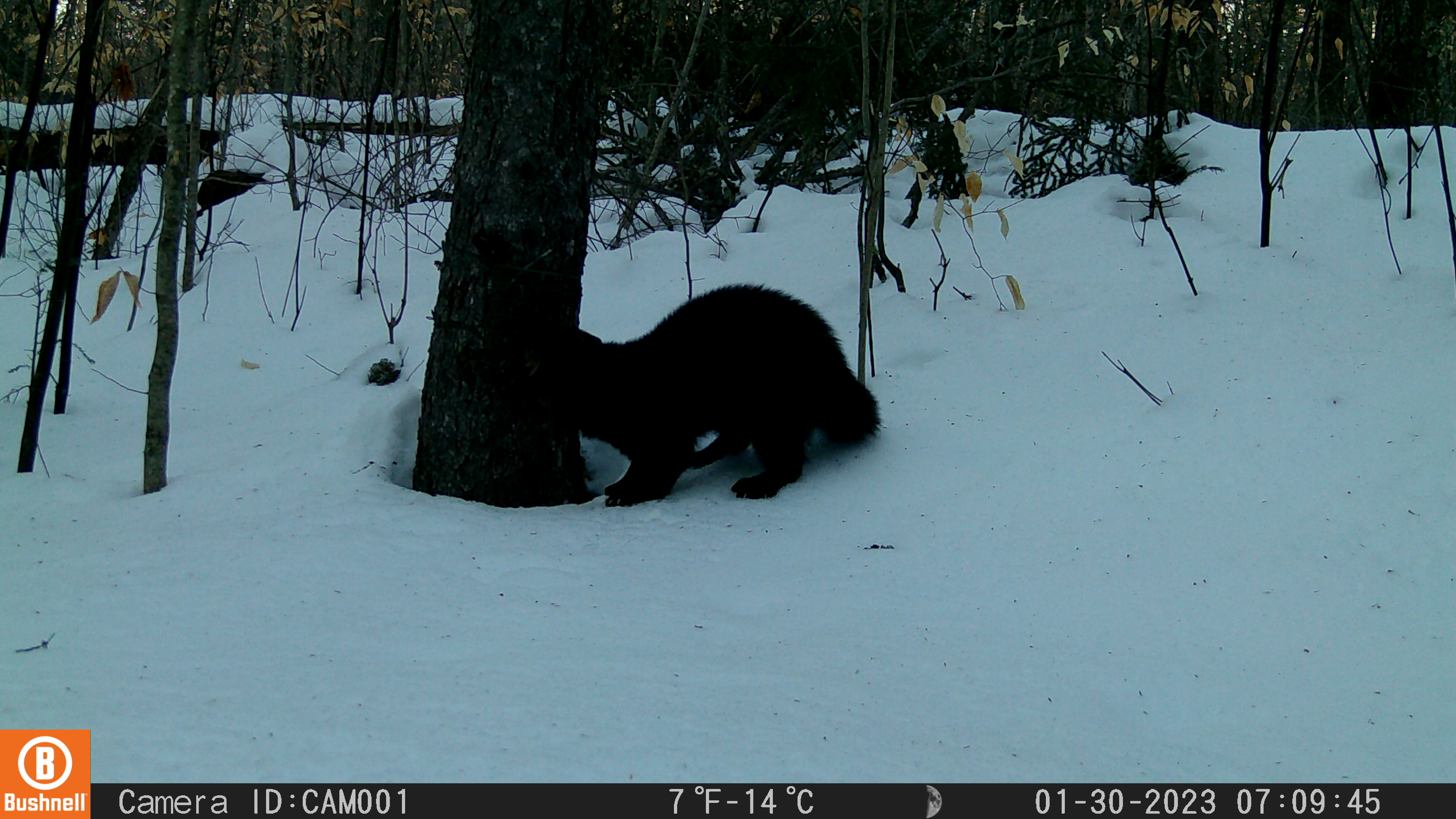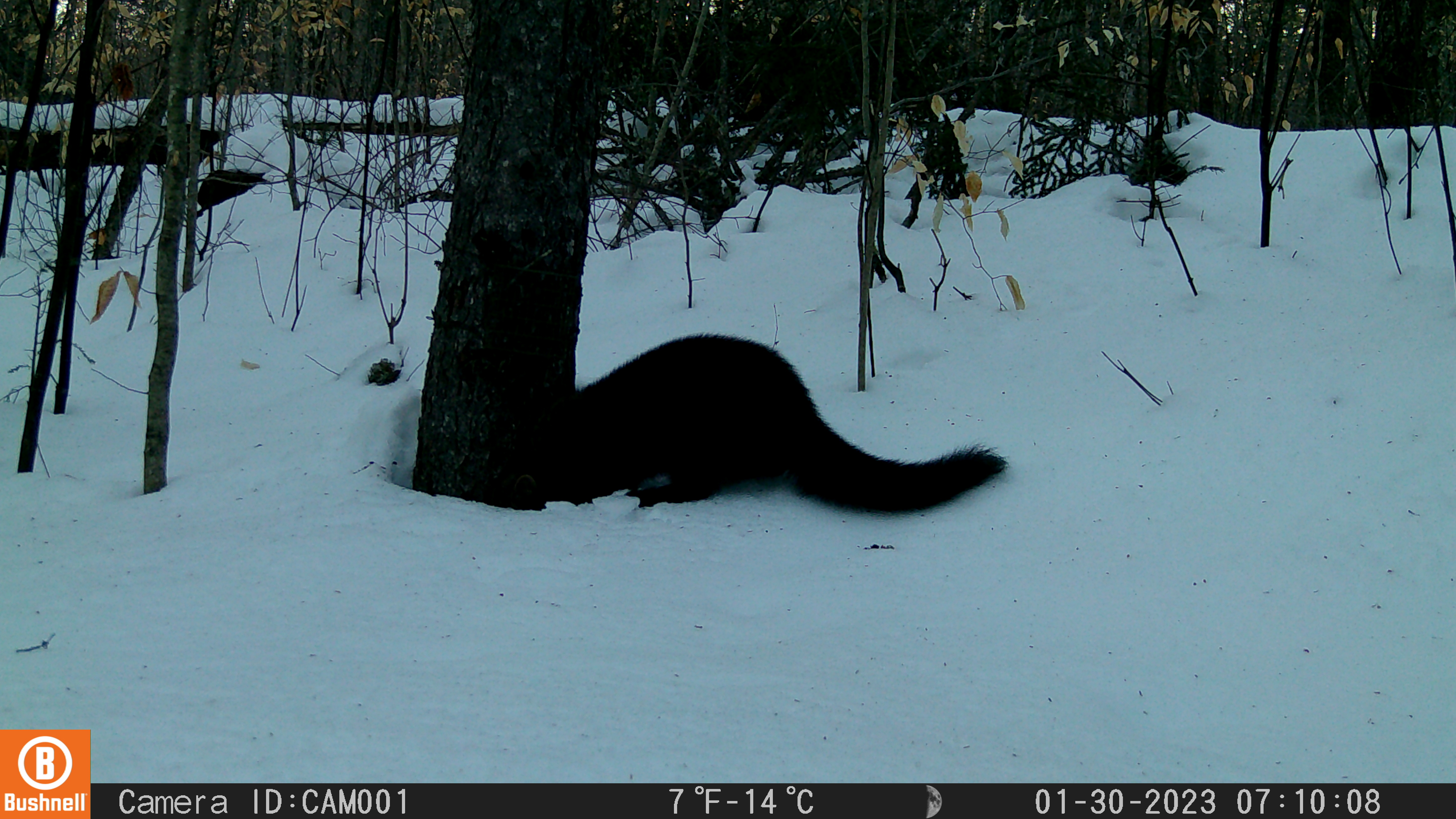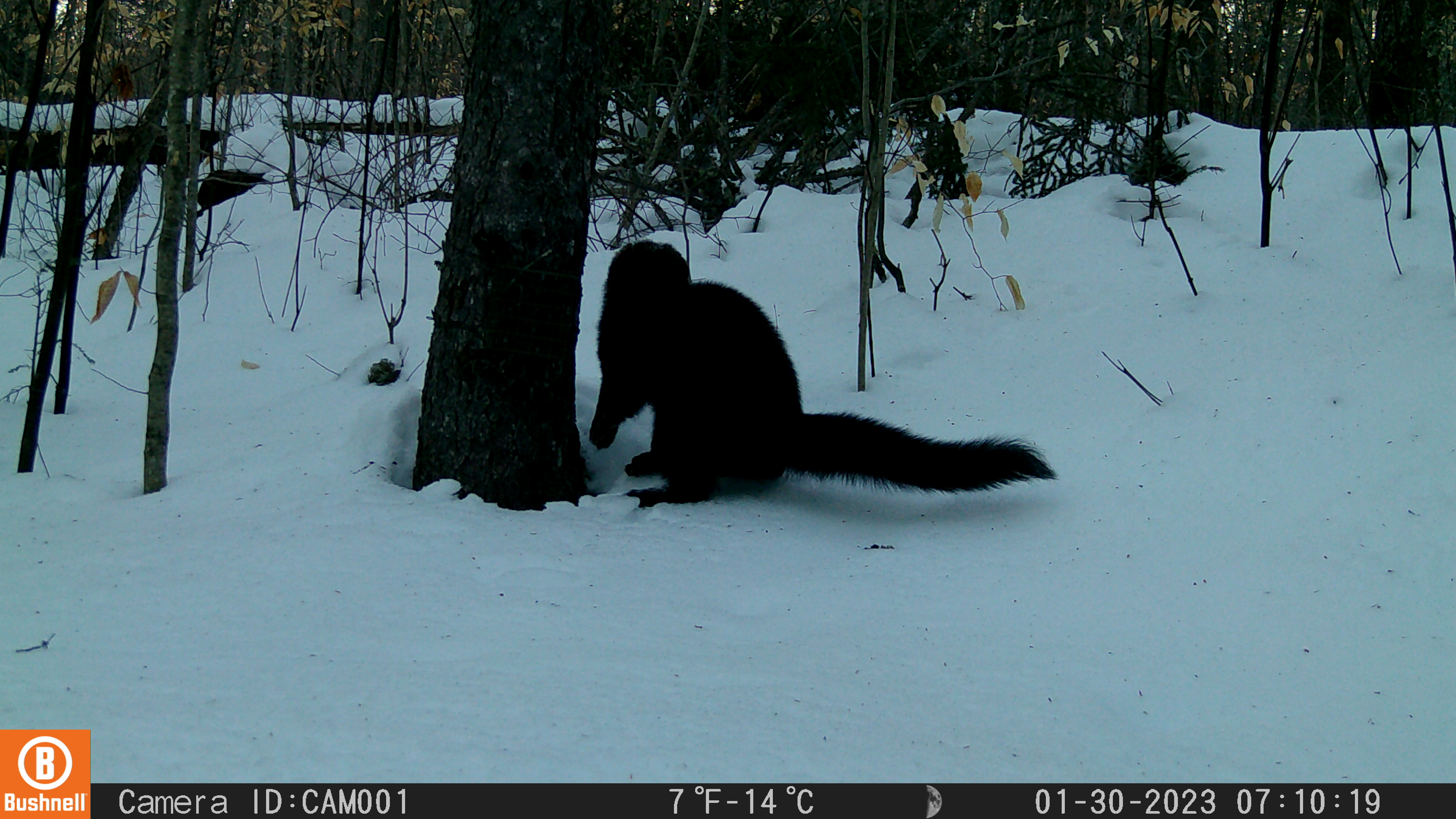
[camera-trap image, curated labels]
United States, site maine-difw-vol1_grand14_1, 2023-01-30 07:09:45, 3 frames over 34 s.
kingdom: Animalia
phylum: Chordata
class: Mammalia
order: Carnivora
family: Mustelidae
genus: Pekania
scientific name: Pekania pennanti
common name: fisher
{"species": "fisher (Pekania pennanti)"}